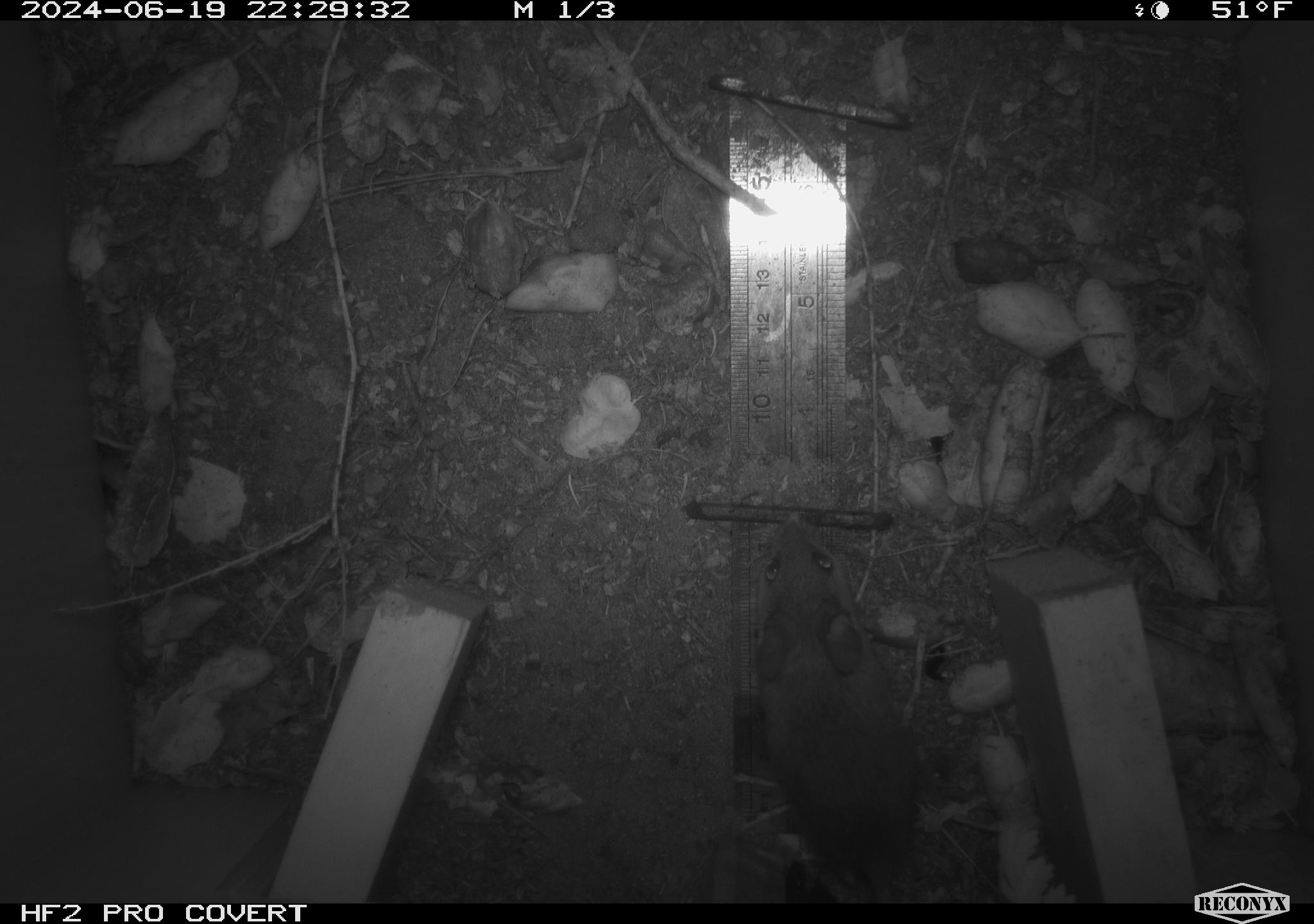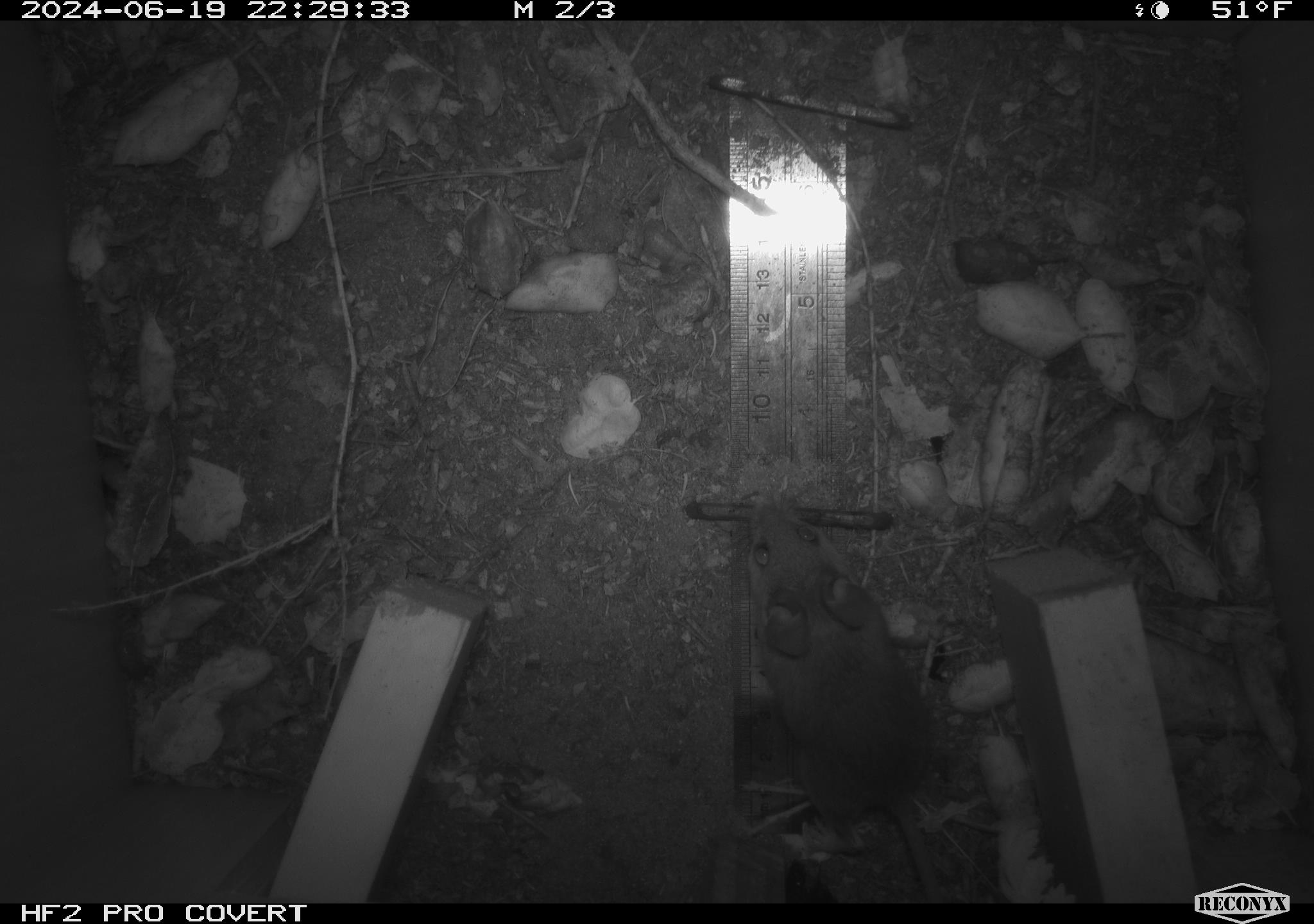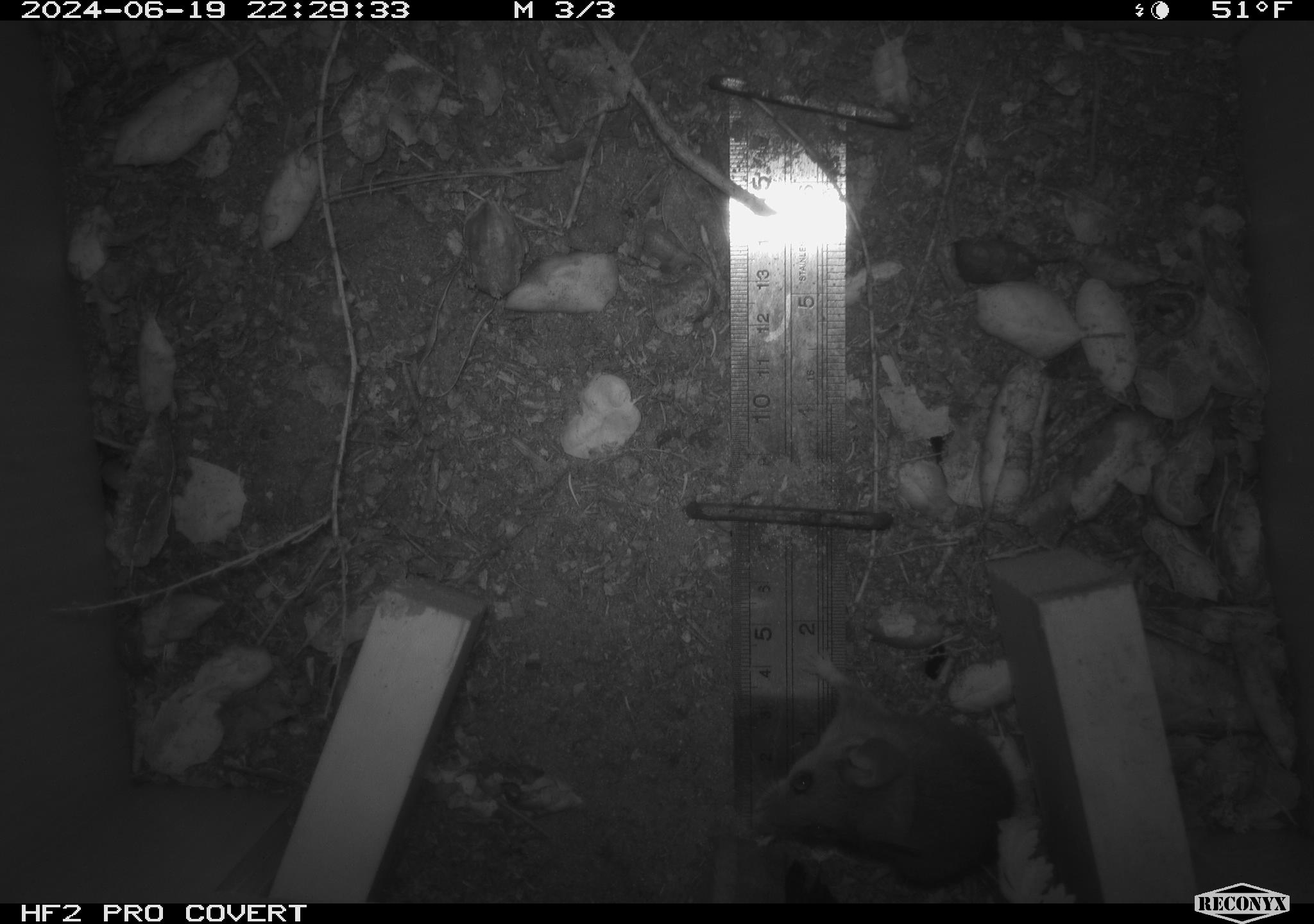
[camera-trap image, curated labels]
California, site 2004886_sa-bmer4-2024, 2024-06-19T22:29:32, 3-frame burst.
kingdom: Animalia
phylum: Chordata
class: Mammalia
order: Rodentia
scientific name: Rodentia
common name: woodrat or rat or mouse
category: woodrat or rat or mouse species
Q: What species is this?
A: Woodrat or rat or mouse species (woodrat or rat or mouse) (Rodentia).